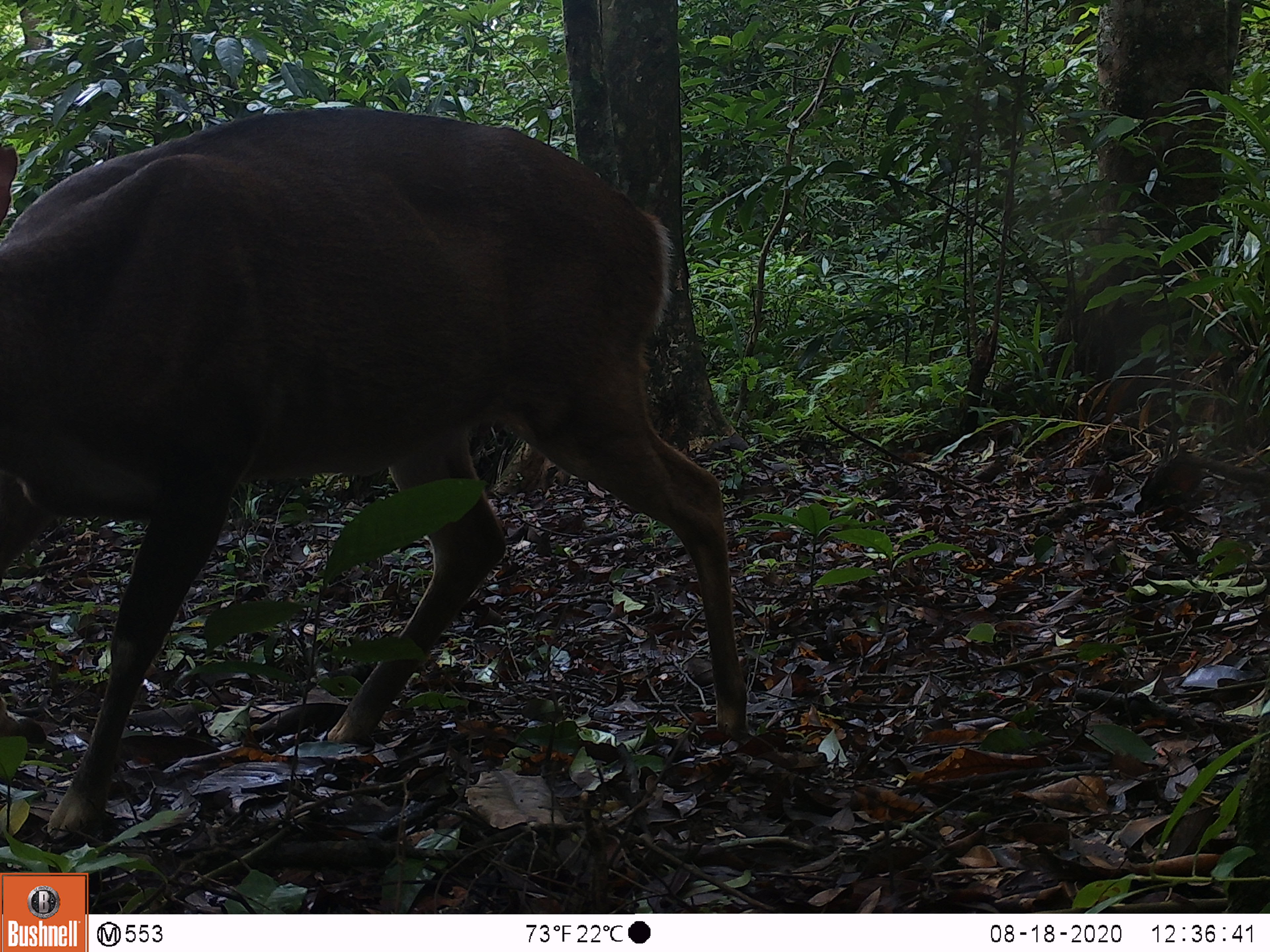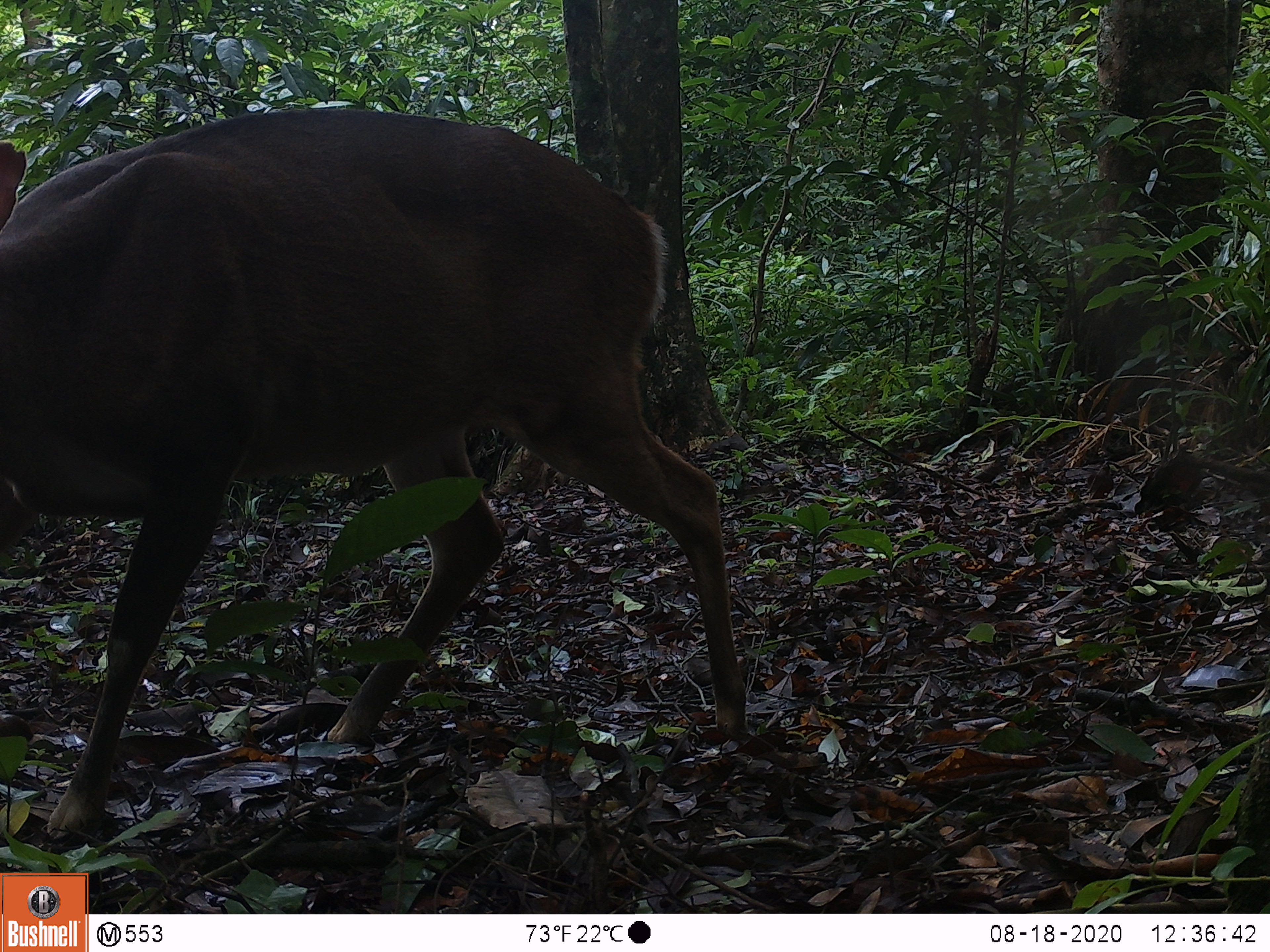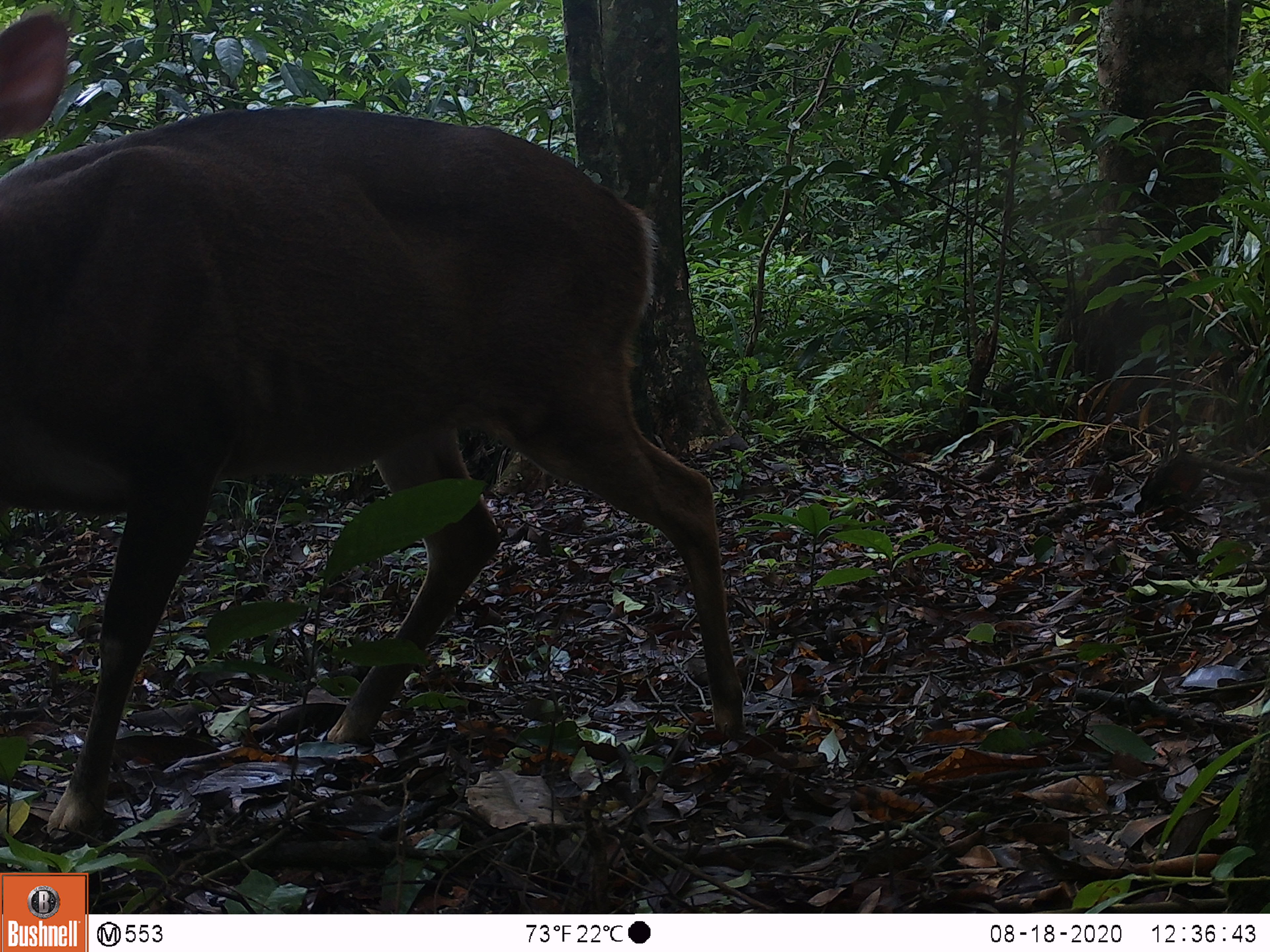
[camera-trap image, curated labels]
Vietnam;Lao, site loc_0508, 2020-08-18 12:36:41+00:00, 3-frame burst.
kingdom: Animalia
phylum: Chordata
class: Mammalia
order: Artiodactyla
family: Cervidae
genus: Muntiacus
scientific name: Muntiacus vuquangensis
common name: large-antlered muntjac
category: large antlered muntjac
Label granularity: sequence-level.